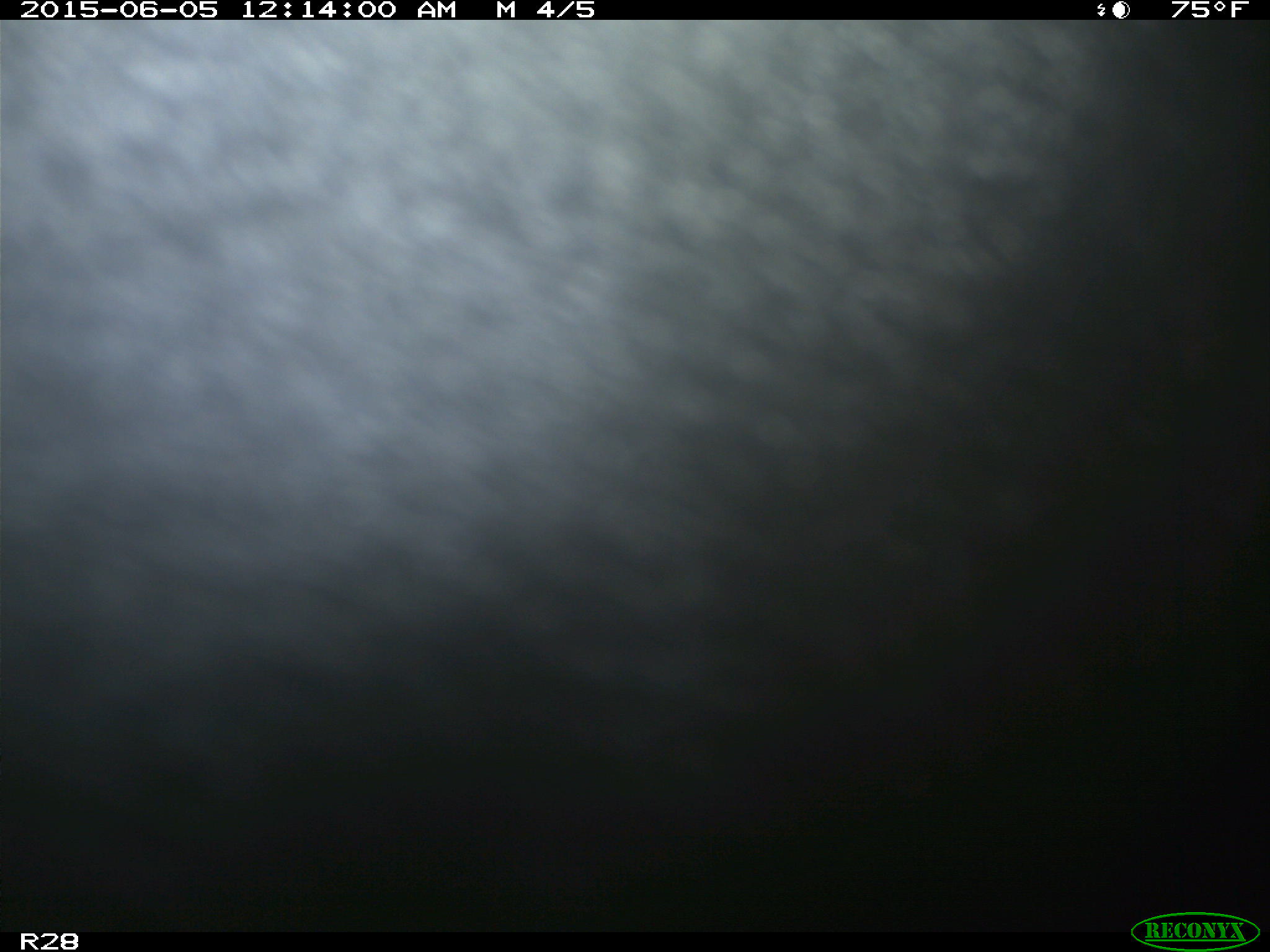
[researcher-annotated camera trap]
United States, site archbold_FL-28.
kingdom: Animalia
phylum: Chordata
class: Mammalia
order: Artiodactyla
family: Bovidae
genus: Bos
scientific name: Bos taurus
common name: domestic cow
Bos taurus (domestic cow).